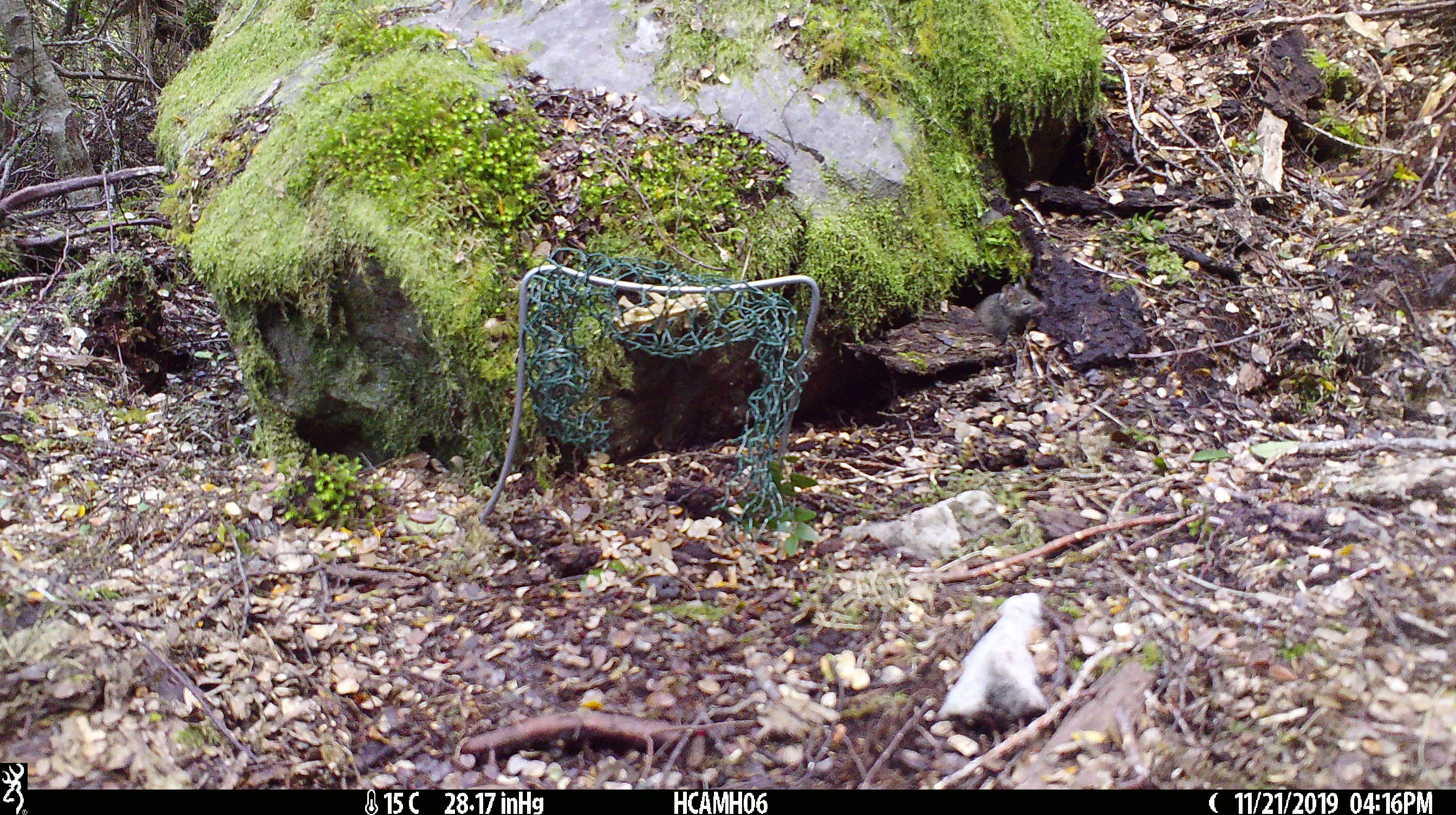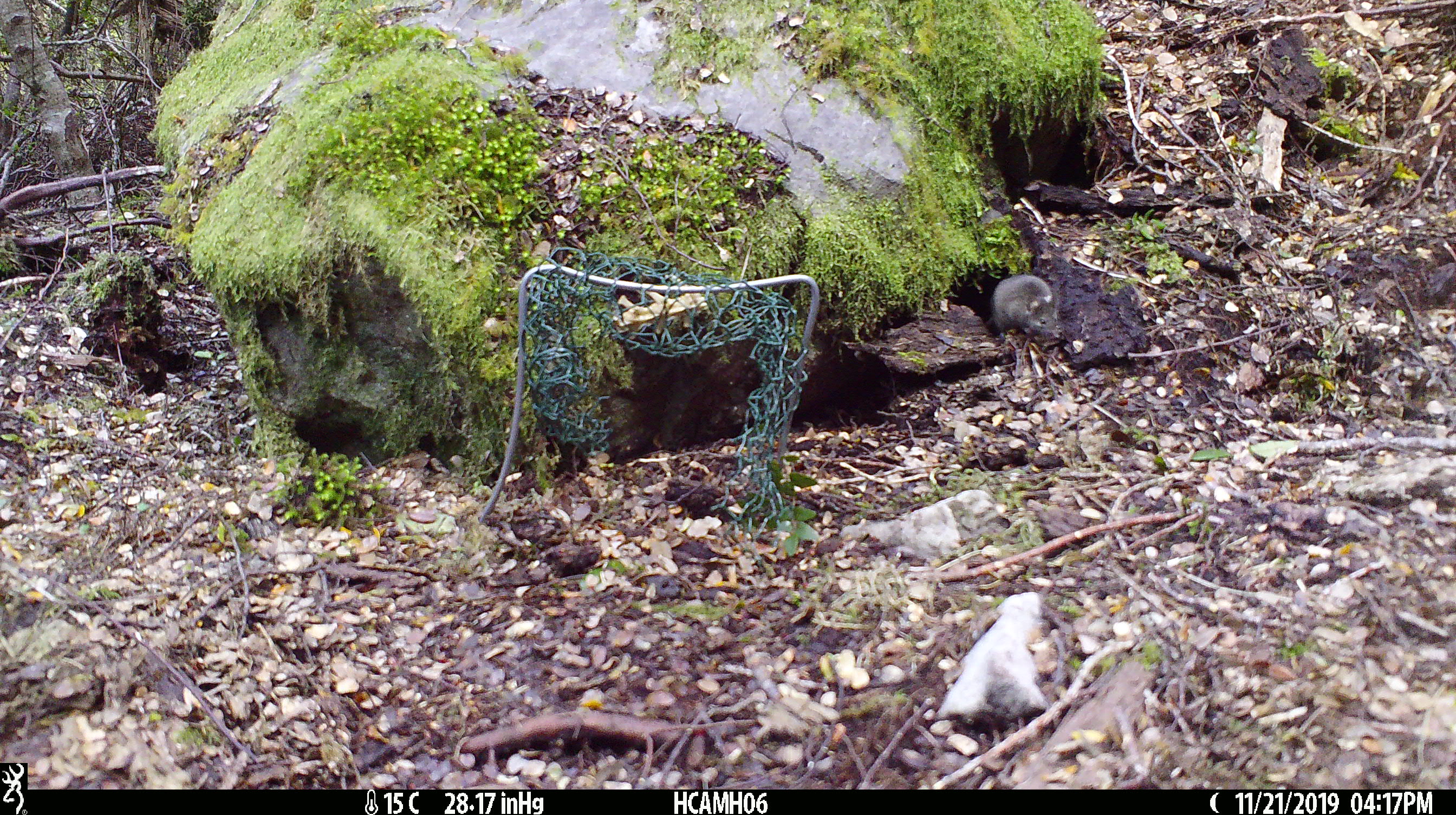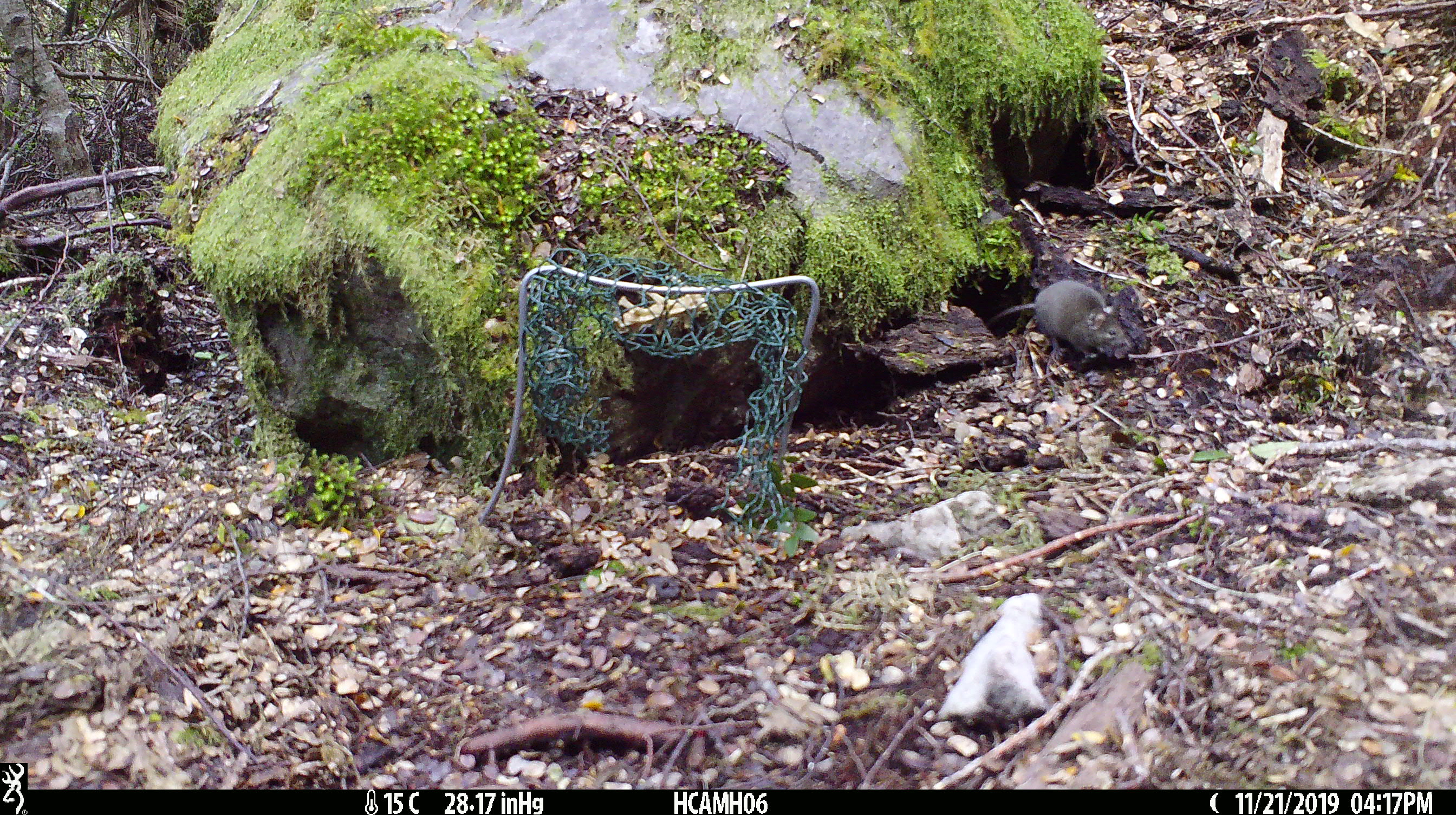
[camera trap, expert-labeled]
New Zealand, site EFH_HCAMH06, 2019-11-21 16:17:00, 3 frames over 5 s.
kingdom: Animalia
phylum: Chordata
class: Mammalia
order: Rodentia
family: Muridae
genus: Mus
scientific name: Mus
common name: mouse